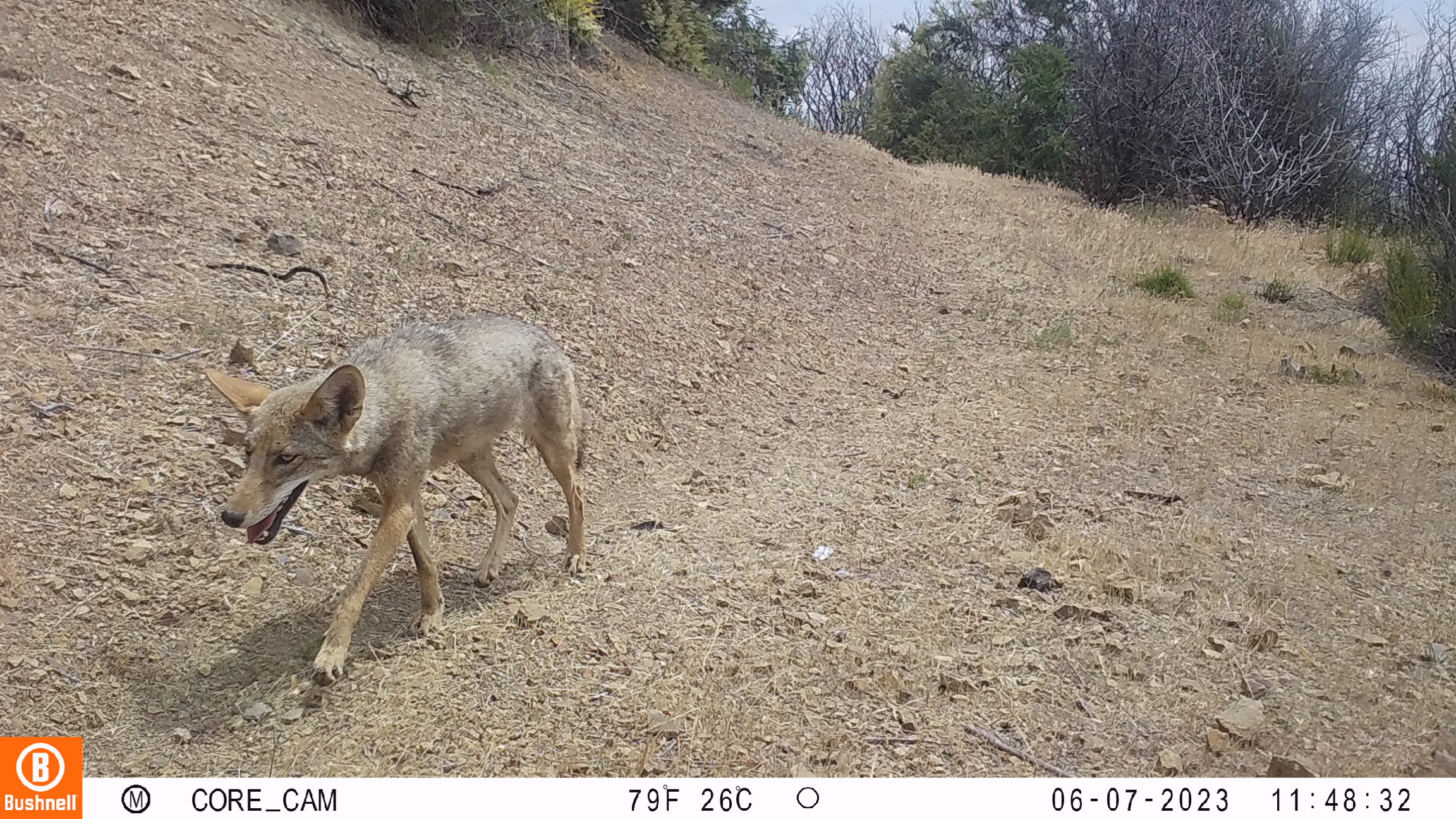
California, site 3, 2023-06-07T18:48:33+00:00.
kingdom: Animalia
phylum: Chordata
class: Mammalia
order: Carnivora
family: Canidae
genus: Canis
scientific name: Canis latrans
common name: coyote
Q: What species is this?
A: Coyote (Canis latrans).